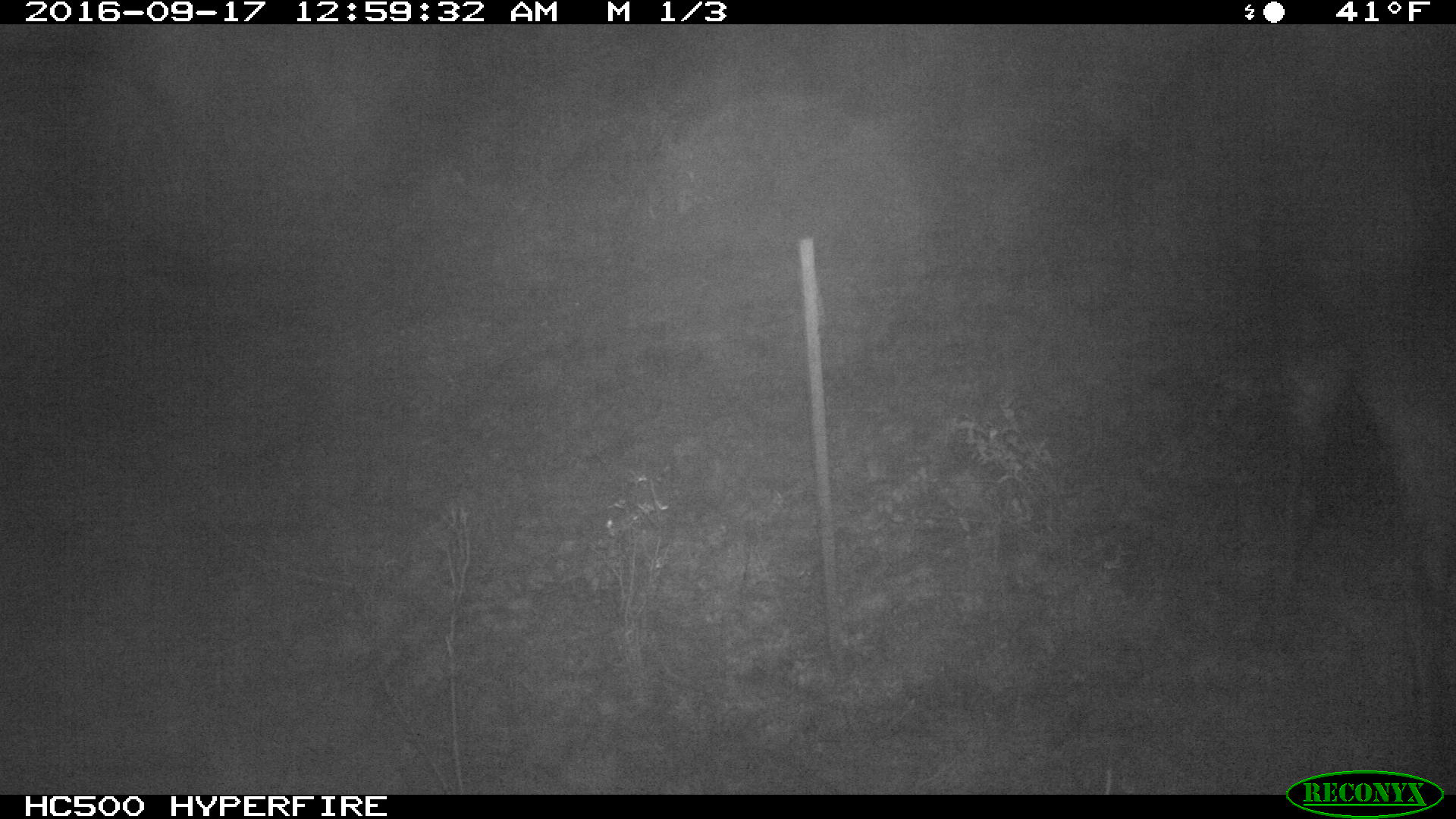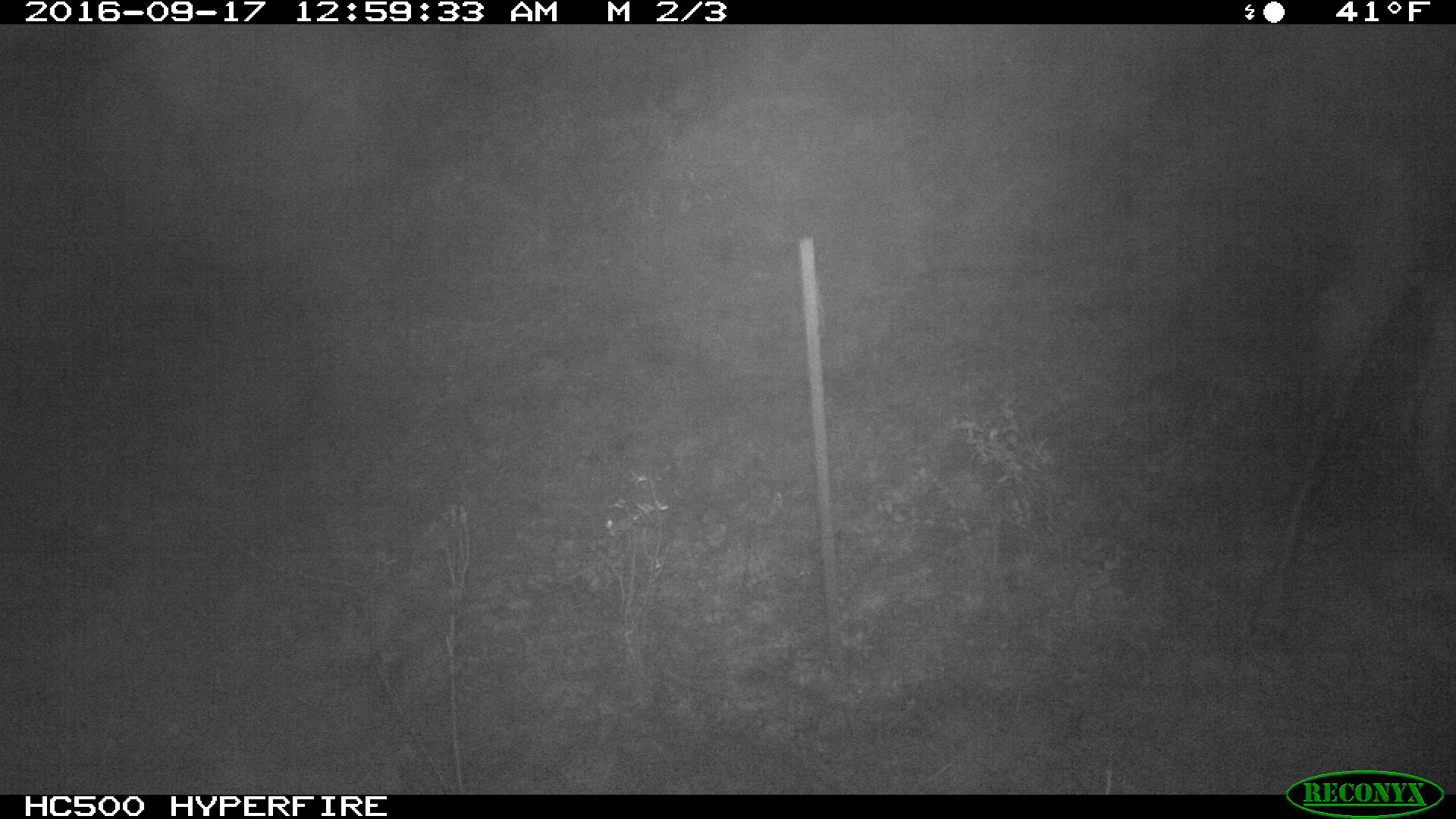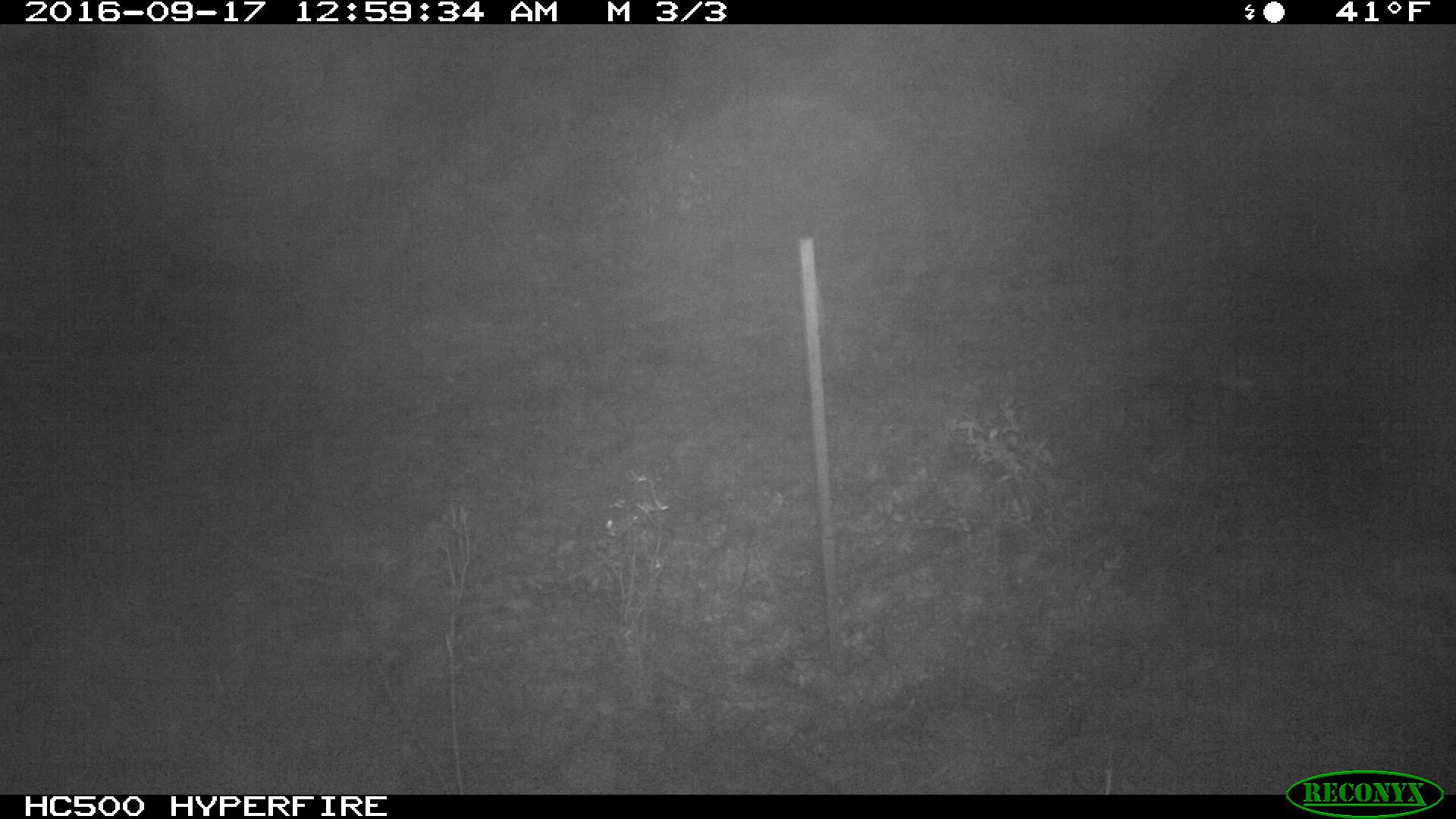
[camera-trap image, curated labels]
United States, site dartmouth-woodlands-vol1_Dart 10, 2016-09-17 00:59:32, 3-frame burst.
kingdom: Animalia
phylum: Chordata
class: Mammalia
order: Artiodactyla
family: Cervidae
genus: Alces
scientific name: Alces alces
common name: moose